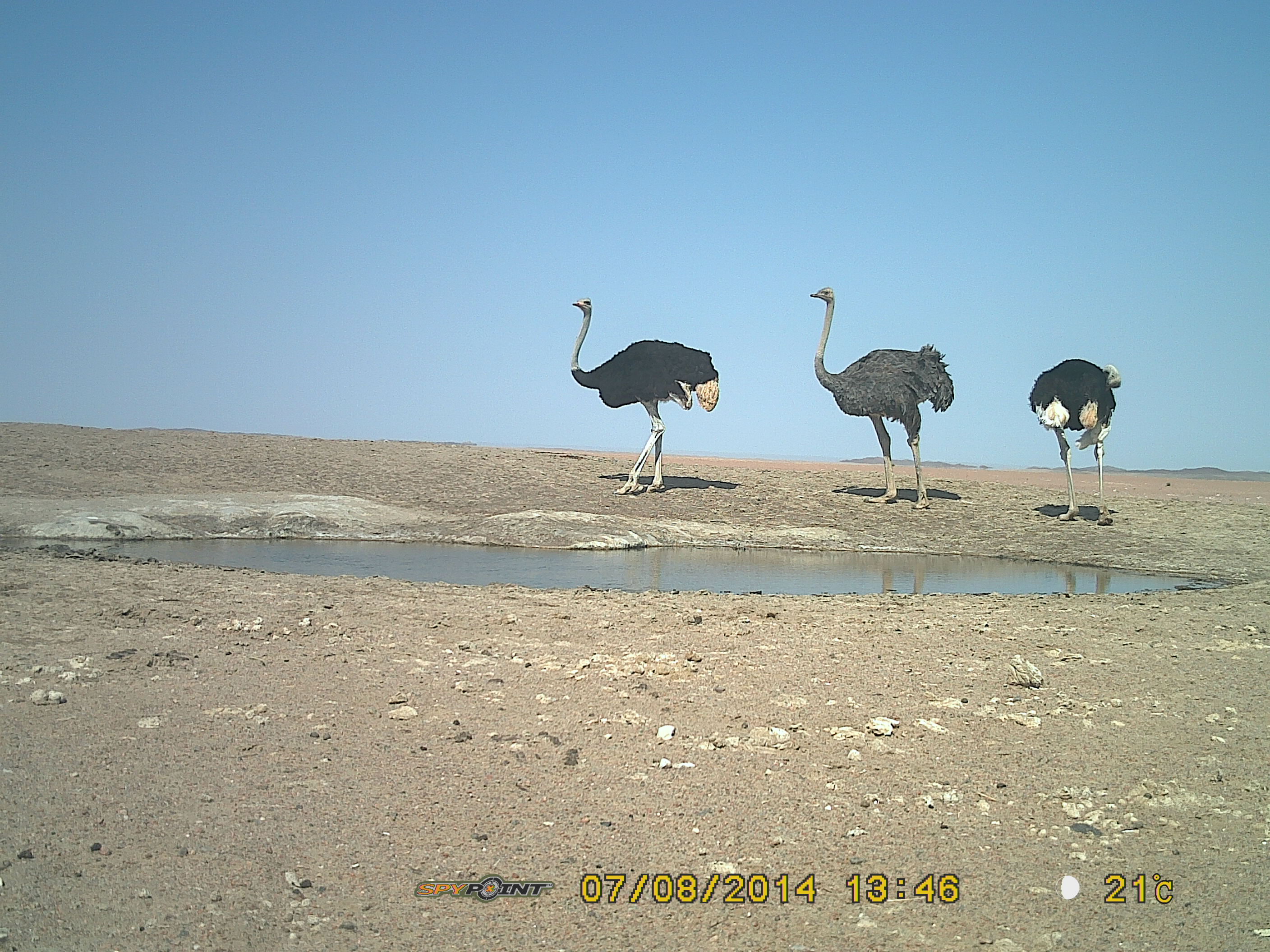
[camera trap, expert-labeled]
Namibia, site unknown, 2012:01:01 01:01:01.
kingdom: Animalia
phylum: Chordata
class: Aves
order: Struthioniformes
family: Struthionidae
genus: Struthio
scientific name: Struthio camelus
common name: common ostrich